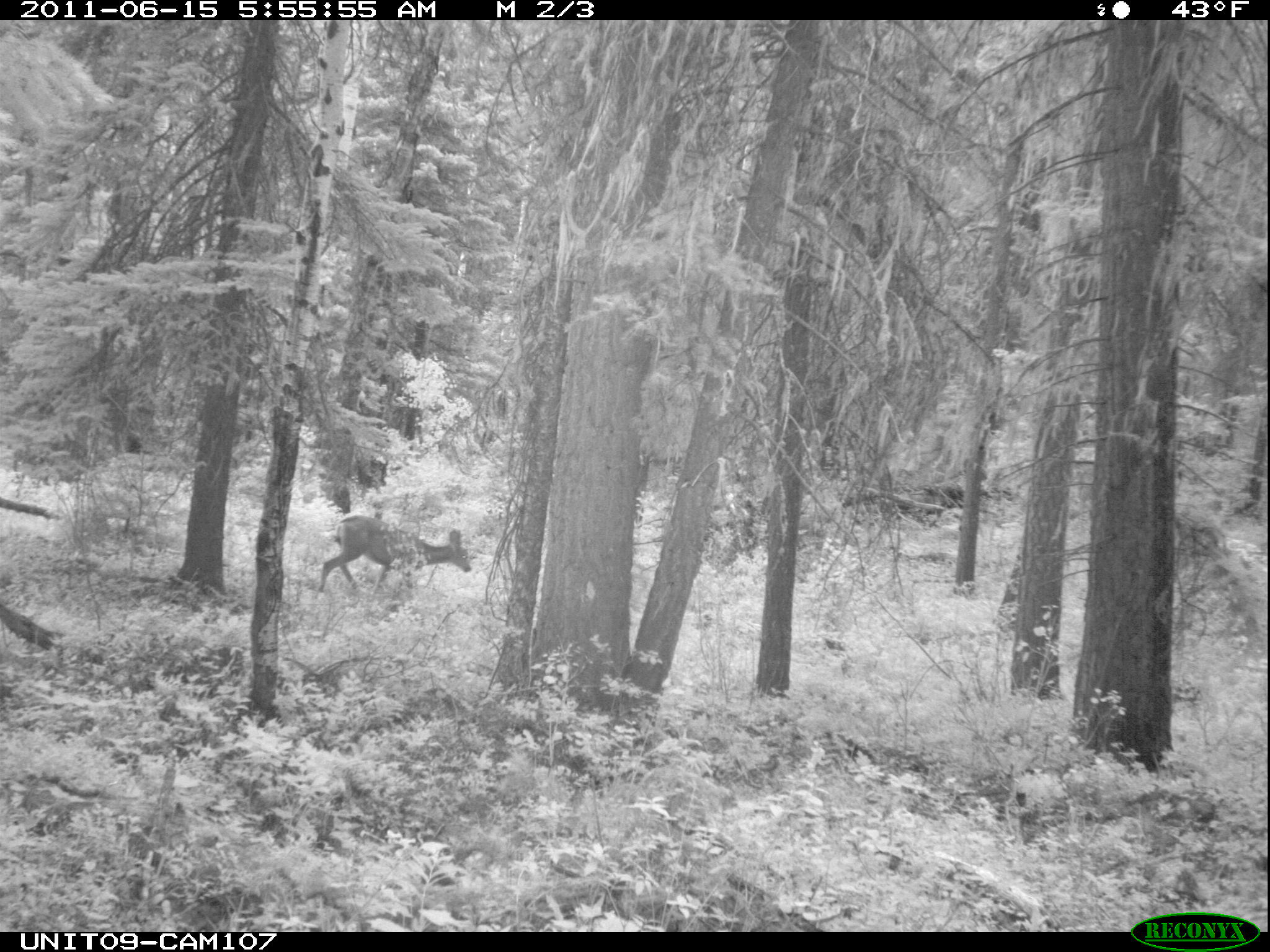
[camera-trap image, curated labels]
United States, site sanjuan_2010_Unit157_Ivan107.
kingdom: Animalia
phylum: Chordata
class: Mammalia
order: Artiodactyla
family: Cervidae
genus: Odocoileus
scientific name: Odocoileus hemionus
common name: mule deer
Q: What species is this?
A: Odocoileus hemionus (mule deer).